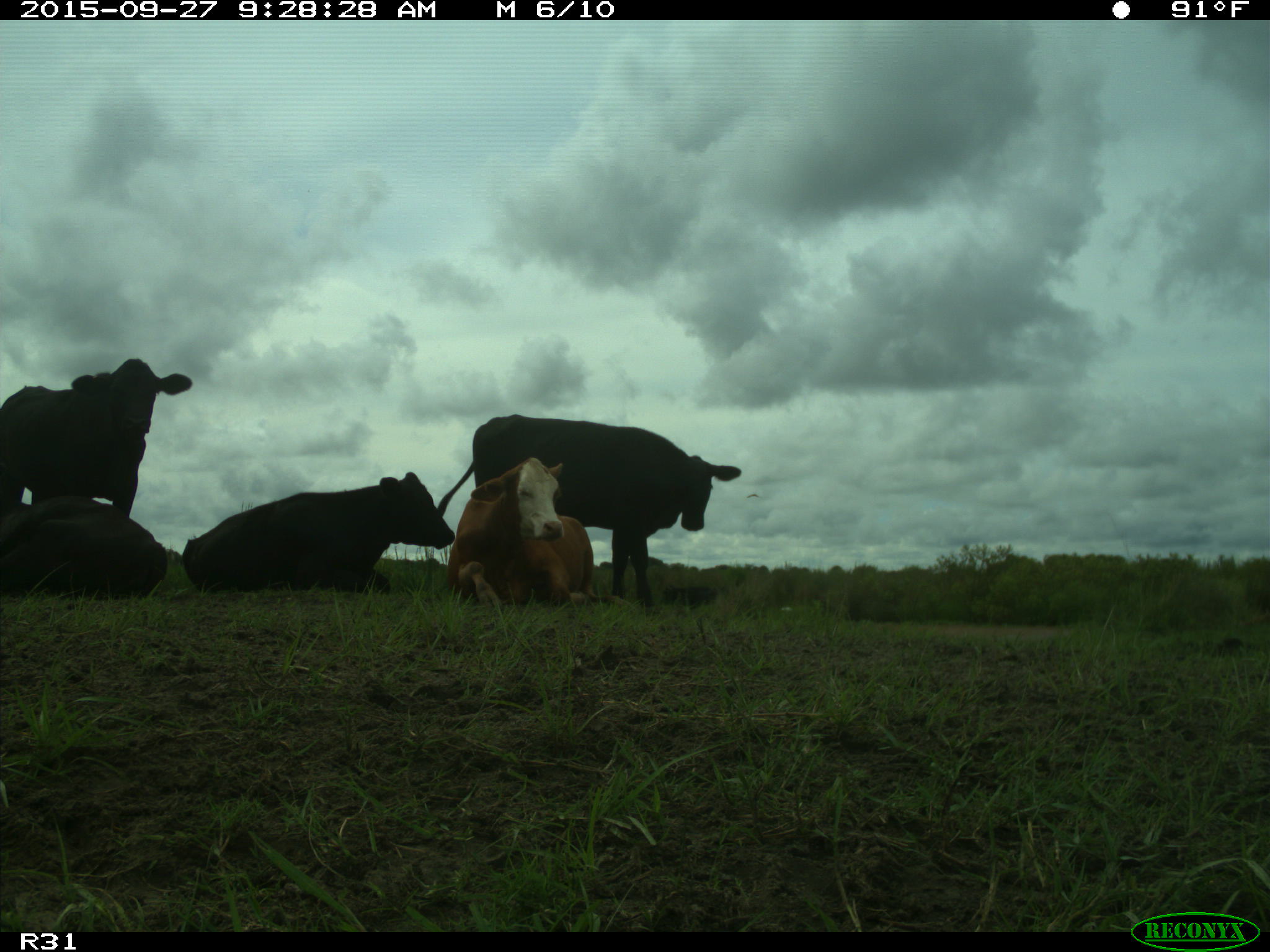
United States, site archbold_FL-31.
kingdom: Animalia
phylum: Chordata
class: Mammalia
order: Artiodactyla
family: Bovidae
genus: Bos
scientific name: Bos taurus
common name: domestic cow